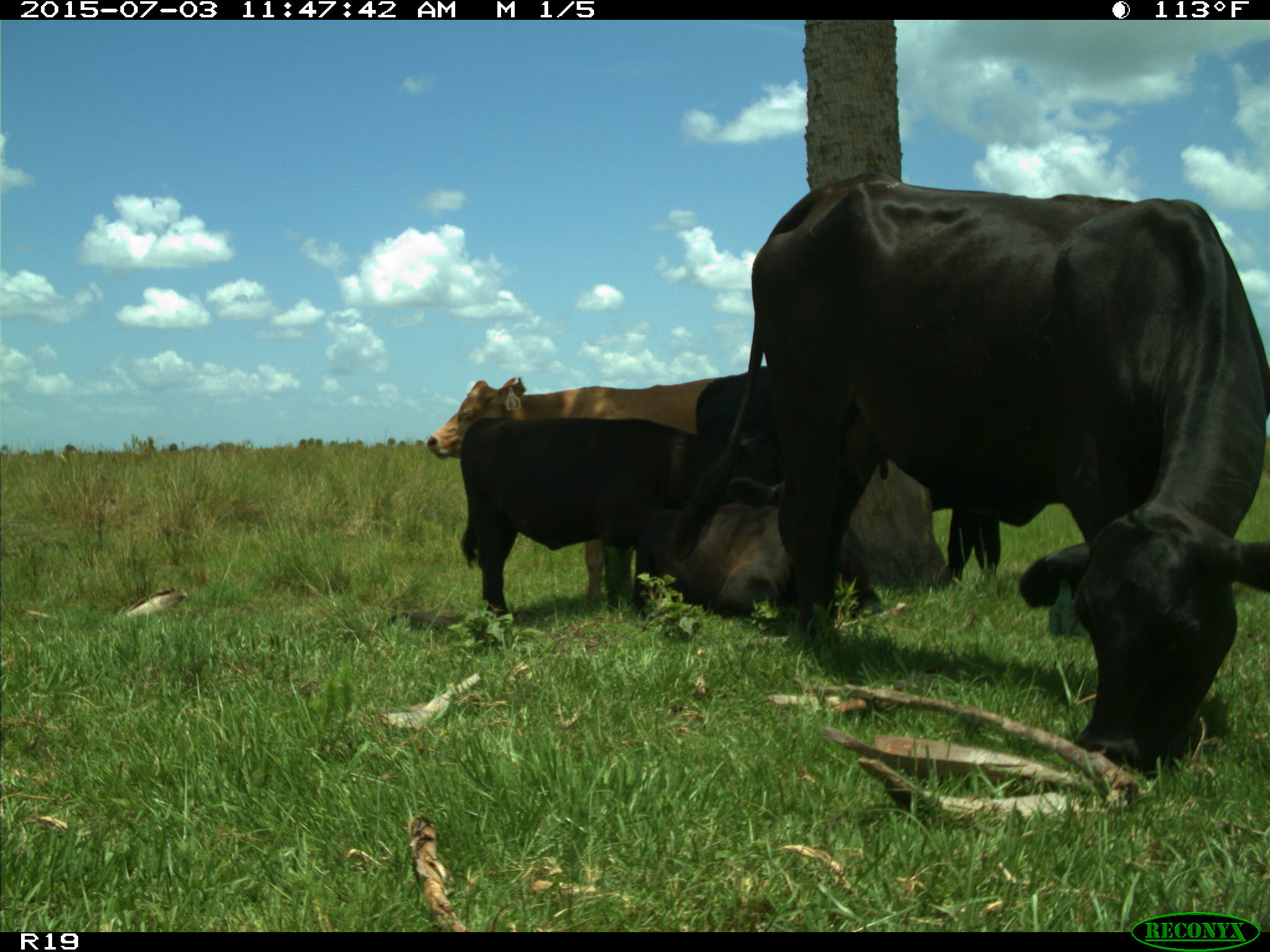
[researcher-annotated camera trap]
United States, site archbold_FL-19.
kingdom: Animalia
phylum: Chordata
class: Mammalia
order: Artiodactyla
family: Bovidae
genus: Bos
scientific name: Bos taurus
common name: domestic cow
Bos taurus (domestic cow).